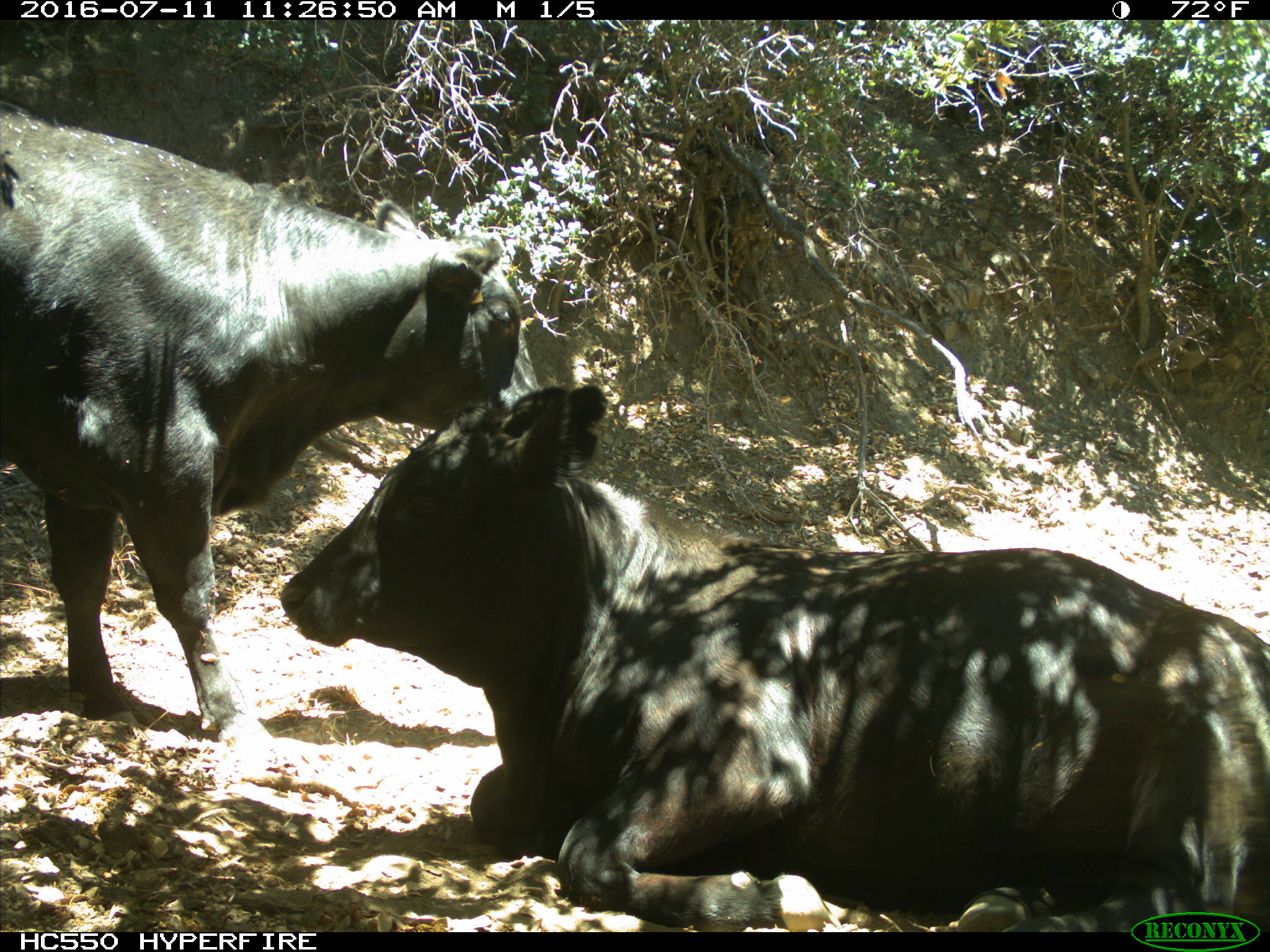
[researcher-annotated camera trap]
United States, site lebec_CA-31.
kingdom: Animalia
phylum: Chordata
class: Mammalia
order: Artiodactyla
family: Bovidae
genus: Bos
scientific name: Bos taurus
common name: domestic cow